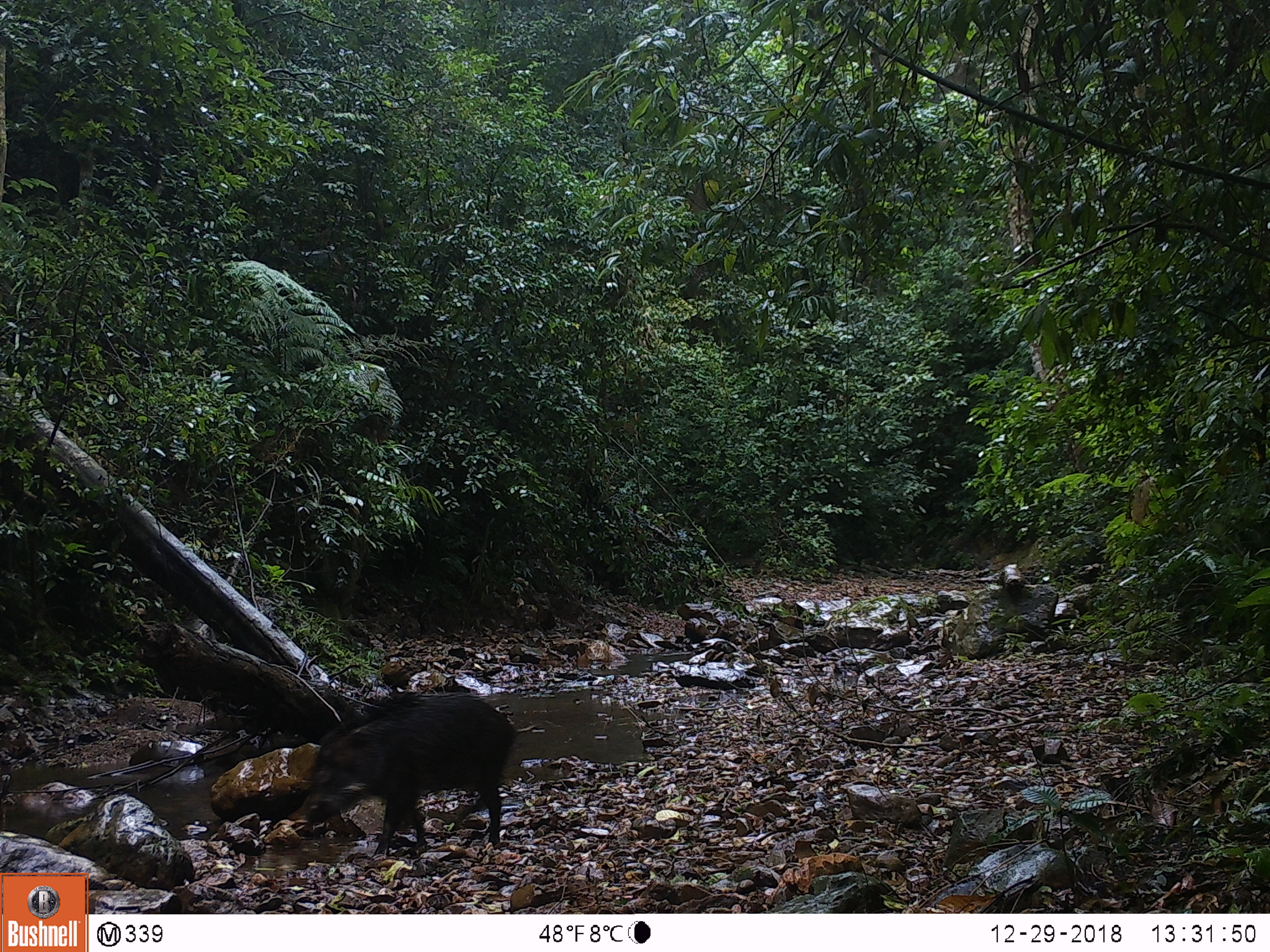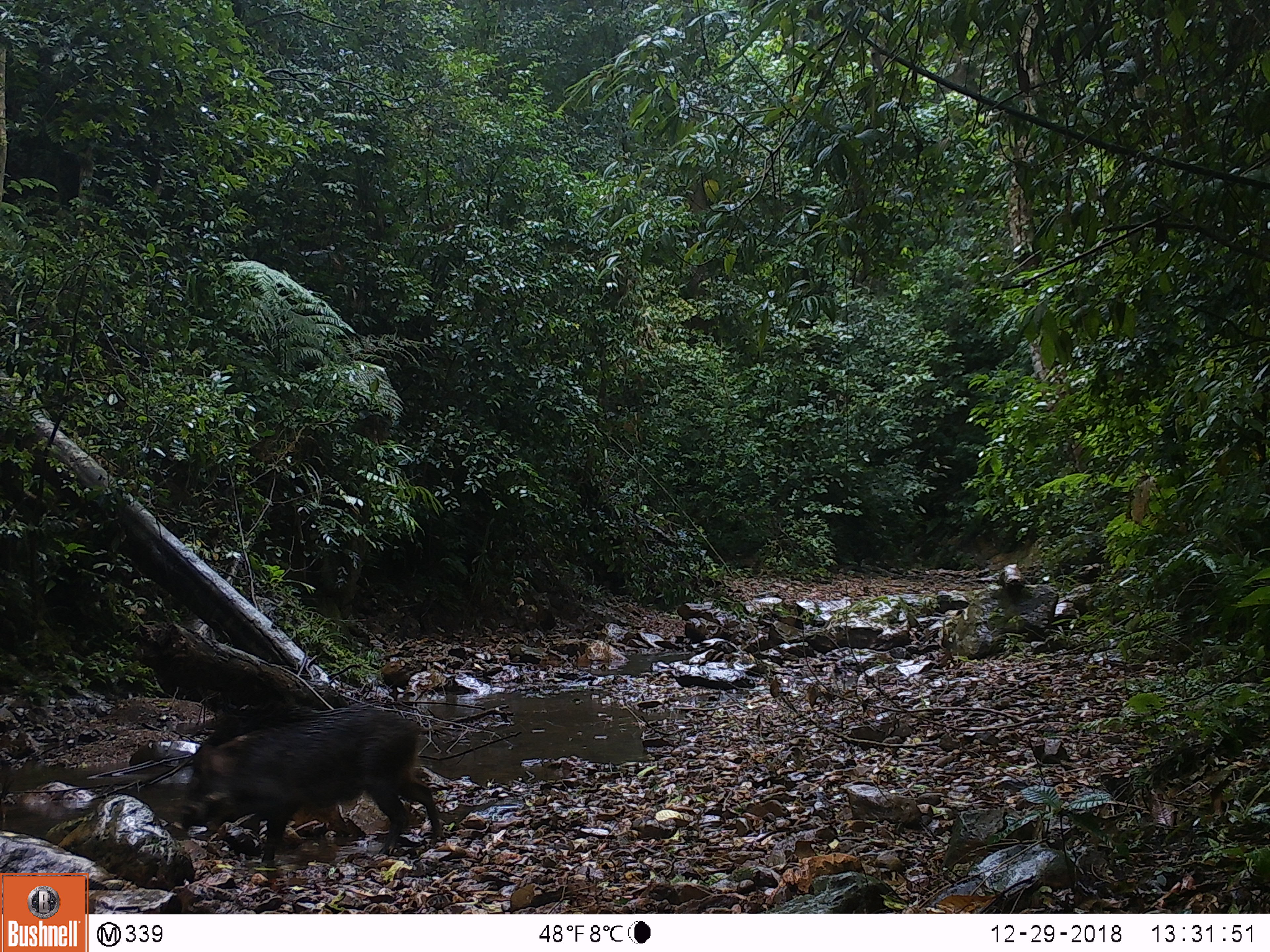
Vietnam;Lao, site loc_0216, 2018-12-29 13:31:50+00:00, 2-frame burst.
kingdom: Animalia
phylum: Chordata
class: Mammalia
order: Artiodactyla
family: Suidae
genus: Sus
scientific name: Sus scrofa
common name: eurasian wild pig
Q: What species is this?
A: Eurasian wild pig (Sus scrofa).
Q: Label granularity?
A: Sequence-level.